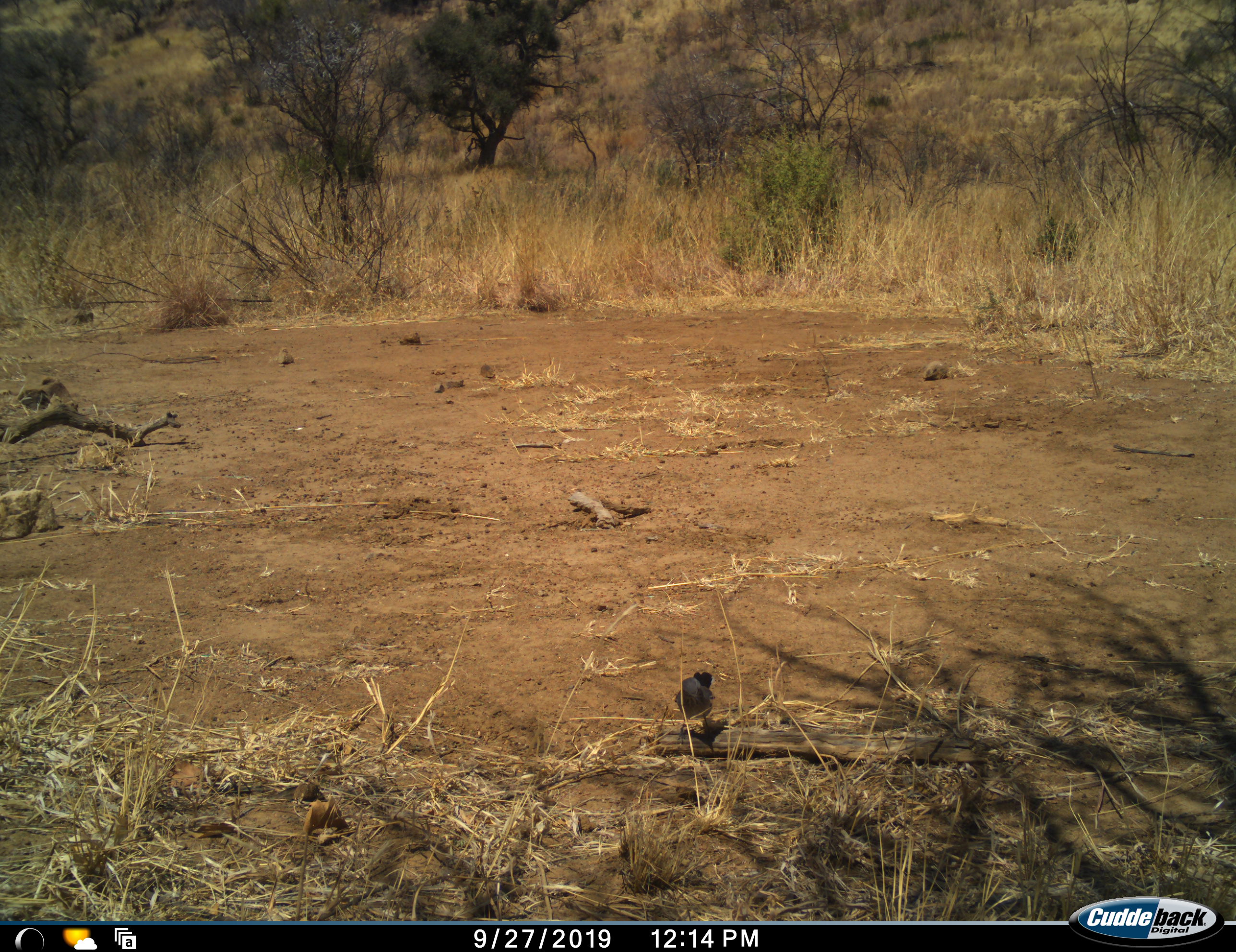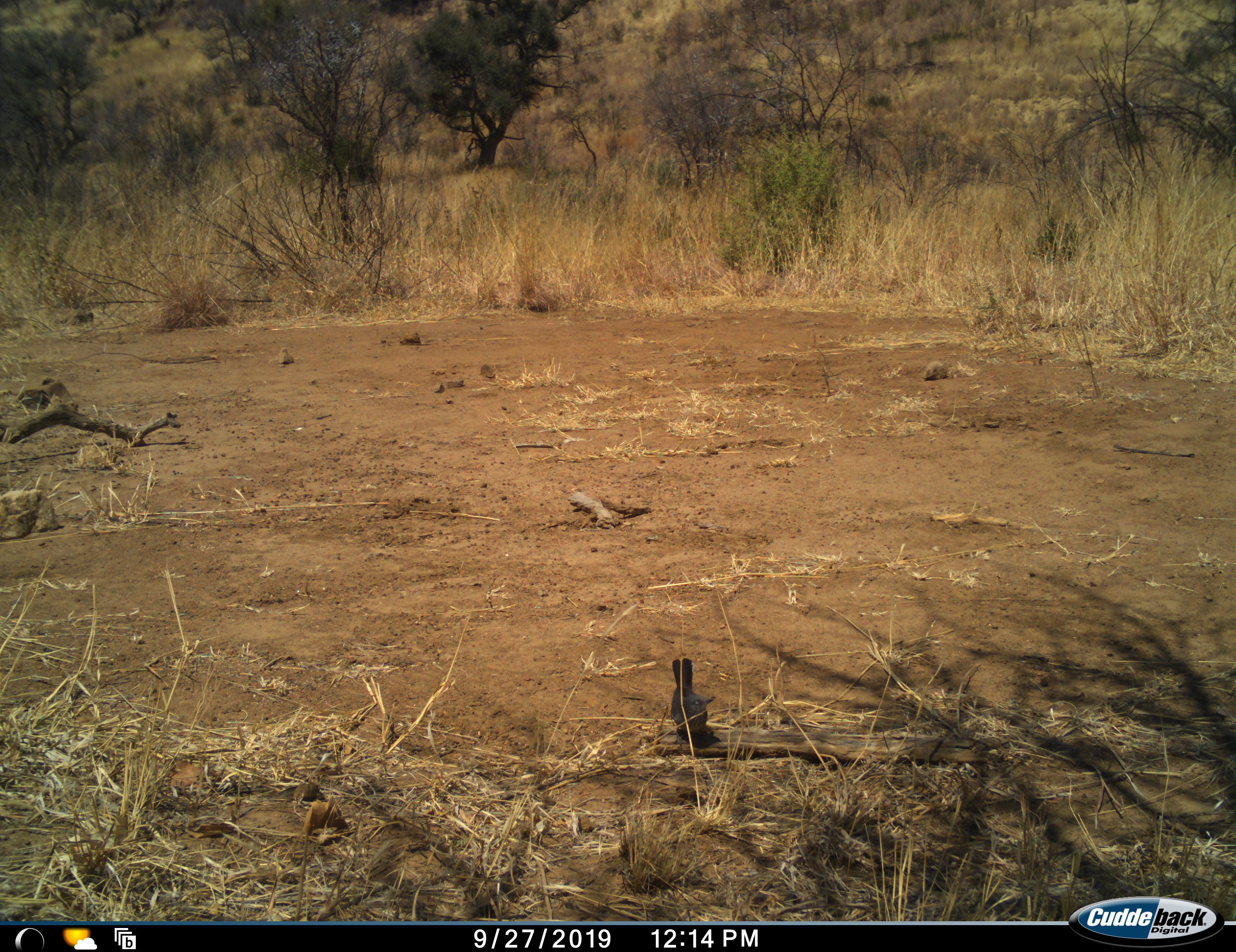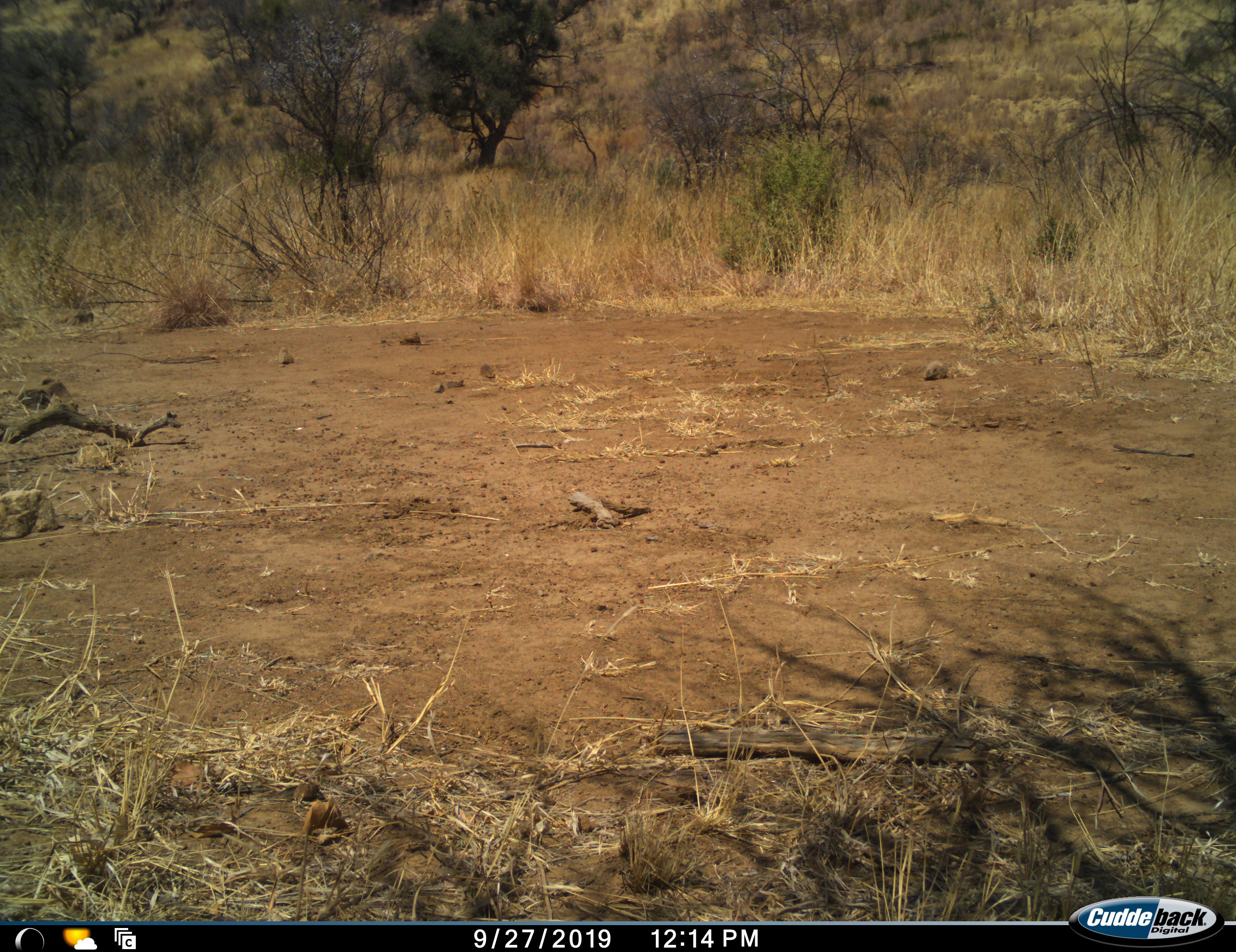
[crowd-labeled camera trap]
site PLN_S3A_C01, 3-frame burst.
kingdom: Animalia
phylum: Chordata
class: Aves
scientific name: Aves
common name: bird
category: birdother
Birdother (bird) (Aves), count 1. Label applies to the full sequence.